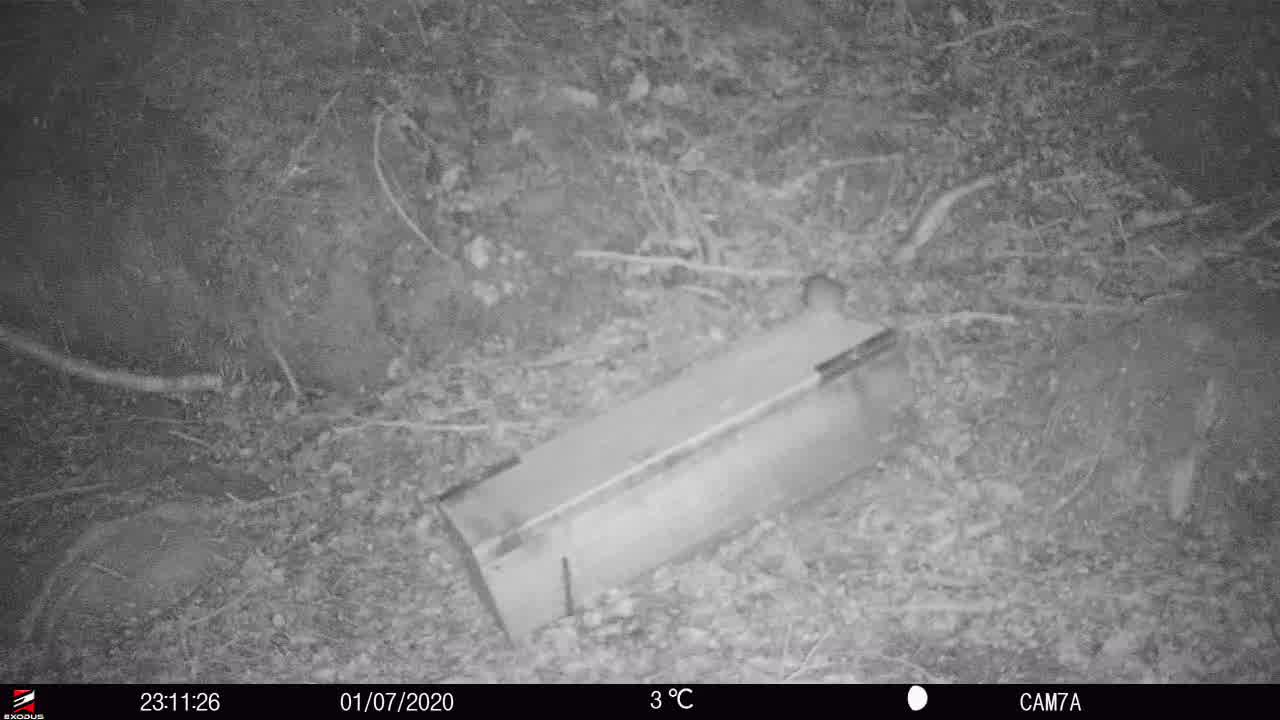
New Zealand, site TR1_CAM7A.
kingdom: Animalia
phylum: Chordata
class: Mammalia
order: Rodentia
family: Muridae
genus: Rattus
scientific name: Rattus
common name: rat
Rat (Rattus).